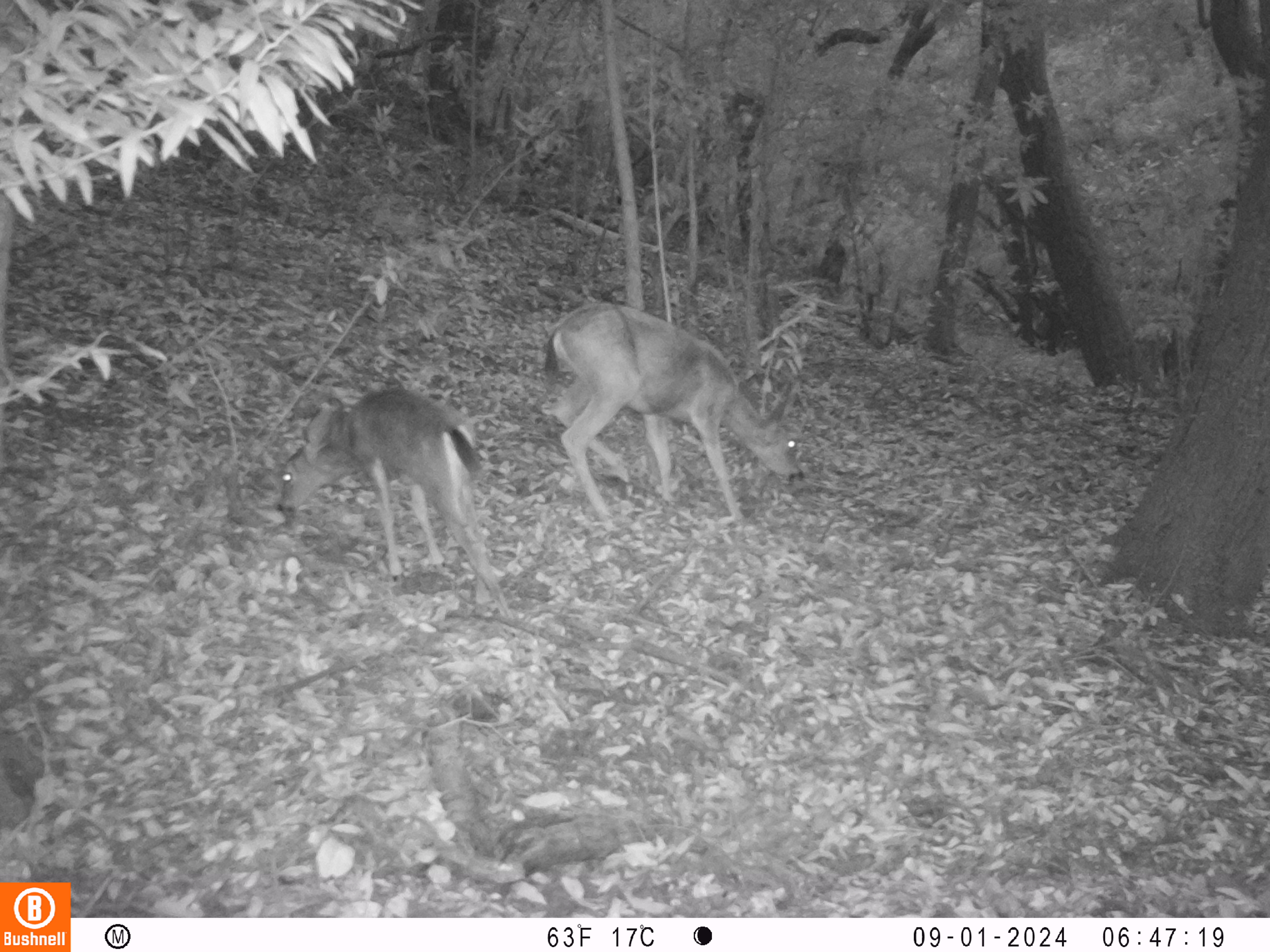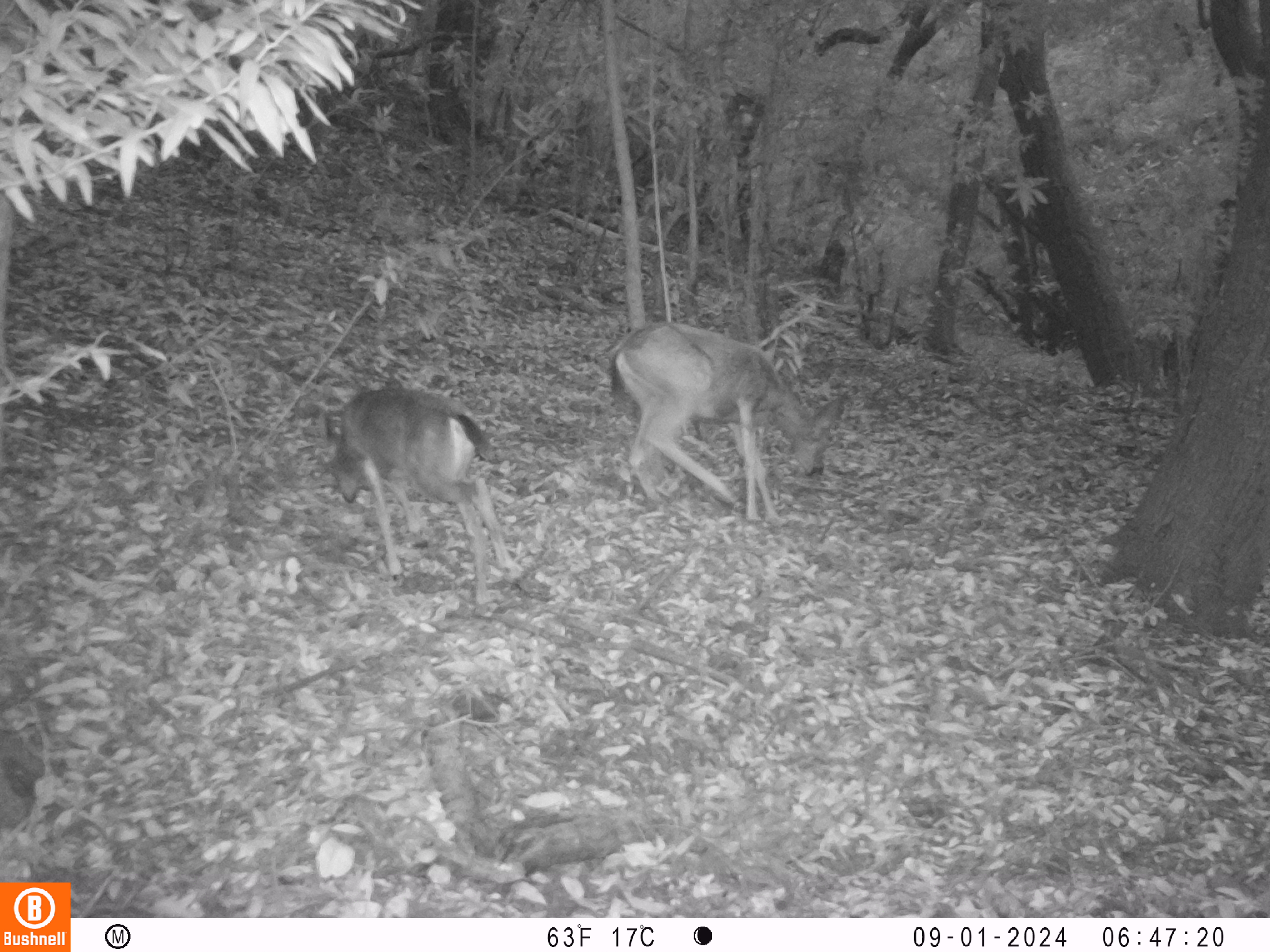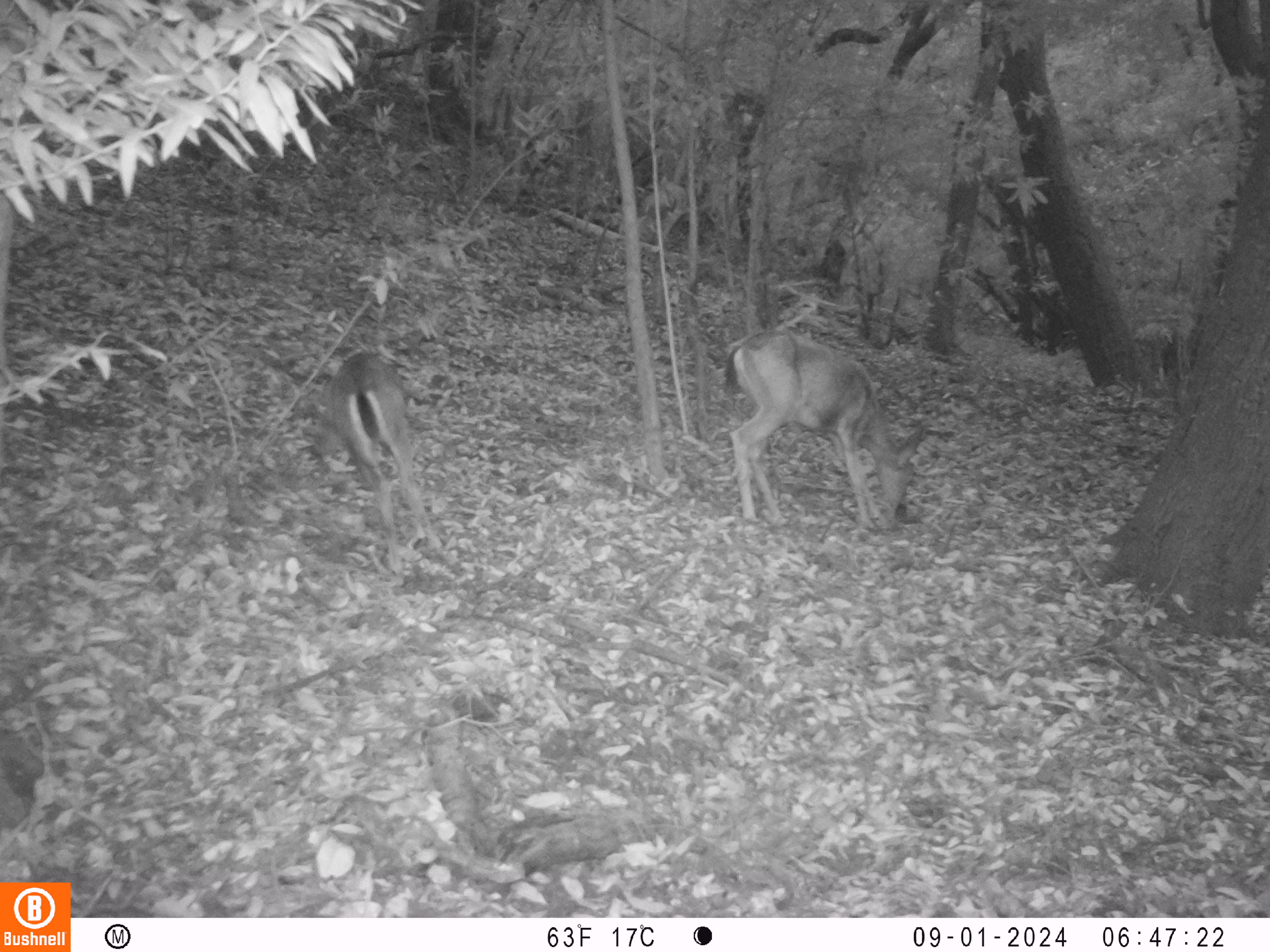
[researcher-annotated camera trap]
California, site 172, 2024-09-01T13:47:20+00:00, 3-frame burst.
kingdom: Animalia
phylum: Chordata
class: Mammalia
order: Artiodactyla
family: Cervidae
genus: Odocoileus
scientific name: Odocoileus hemionus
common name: mule deer